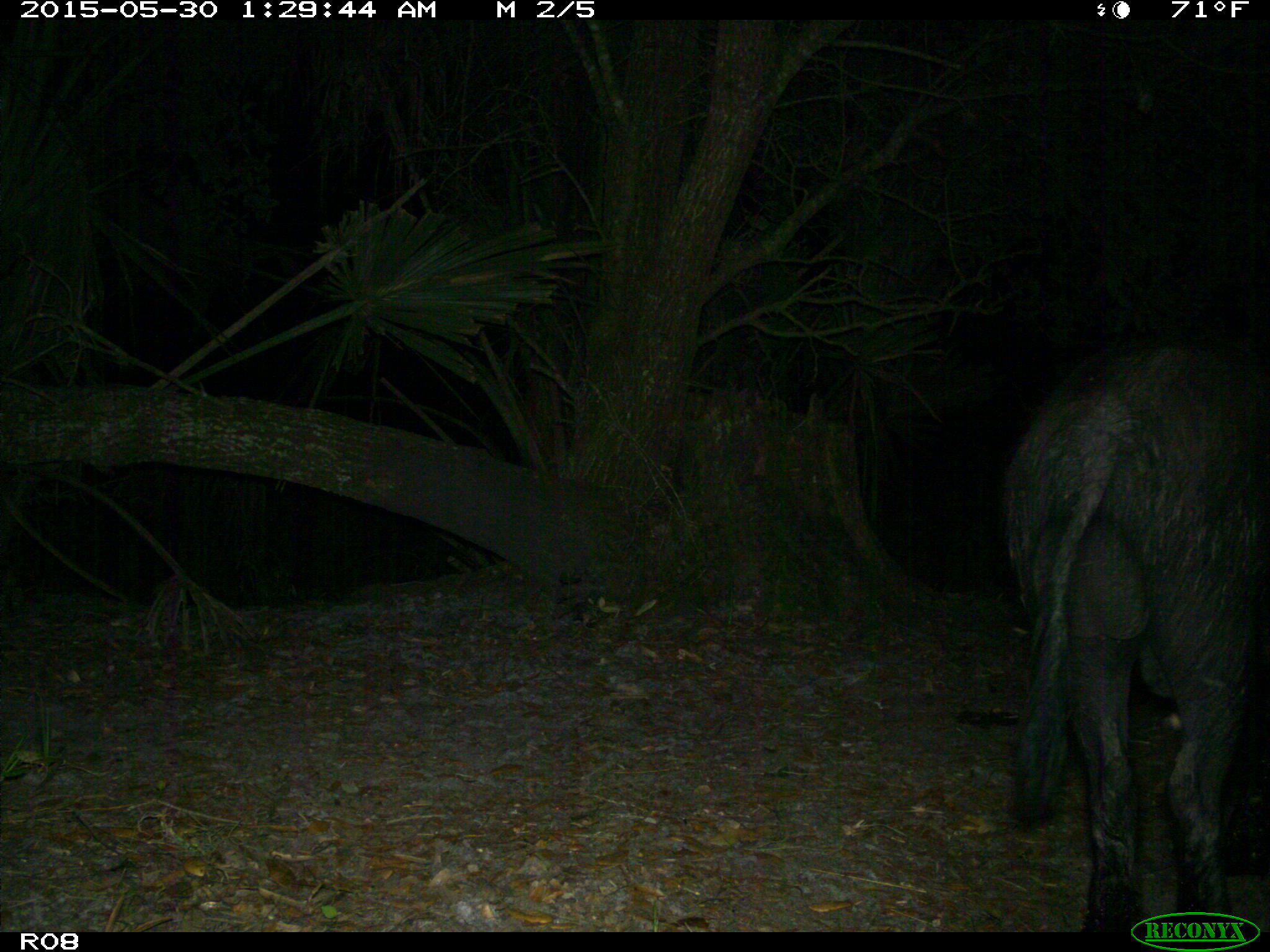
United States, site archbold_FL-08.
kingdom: Animalia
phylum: Chordata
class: Mammalia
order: Artiodactyla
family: Suidae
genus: Sus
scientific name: Sus scrofa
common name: wild boar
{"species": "Sus scrofa (wild boar)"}